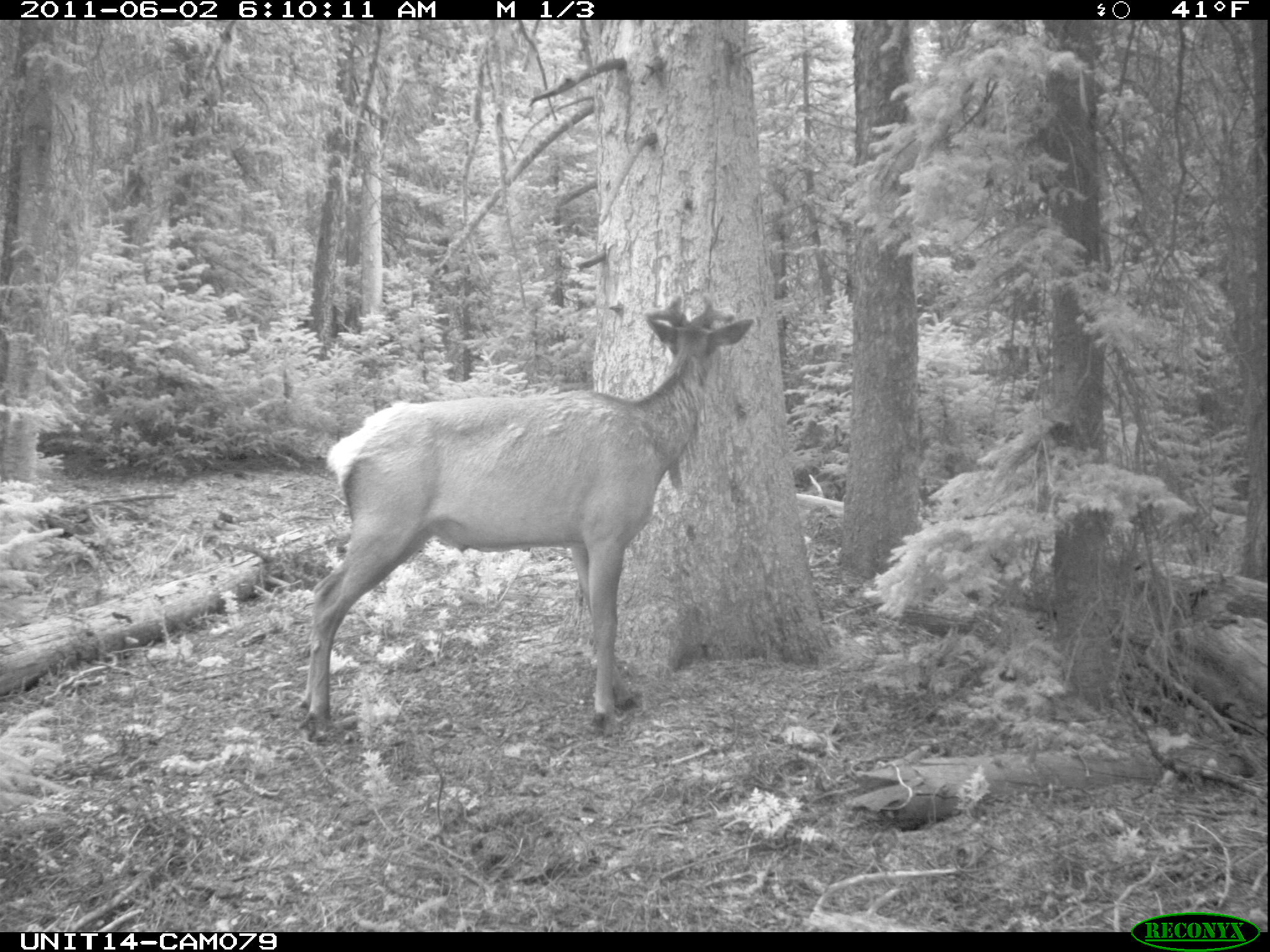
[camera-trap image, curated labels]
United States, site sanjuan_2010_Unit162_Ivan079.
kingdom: Animalia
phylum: Chordata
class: Mammalia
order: Artiodactyla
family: Cervidae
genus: Cervus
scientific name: Cervus elaphus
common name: red deer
Cervus elaphus (red deer).